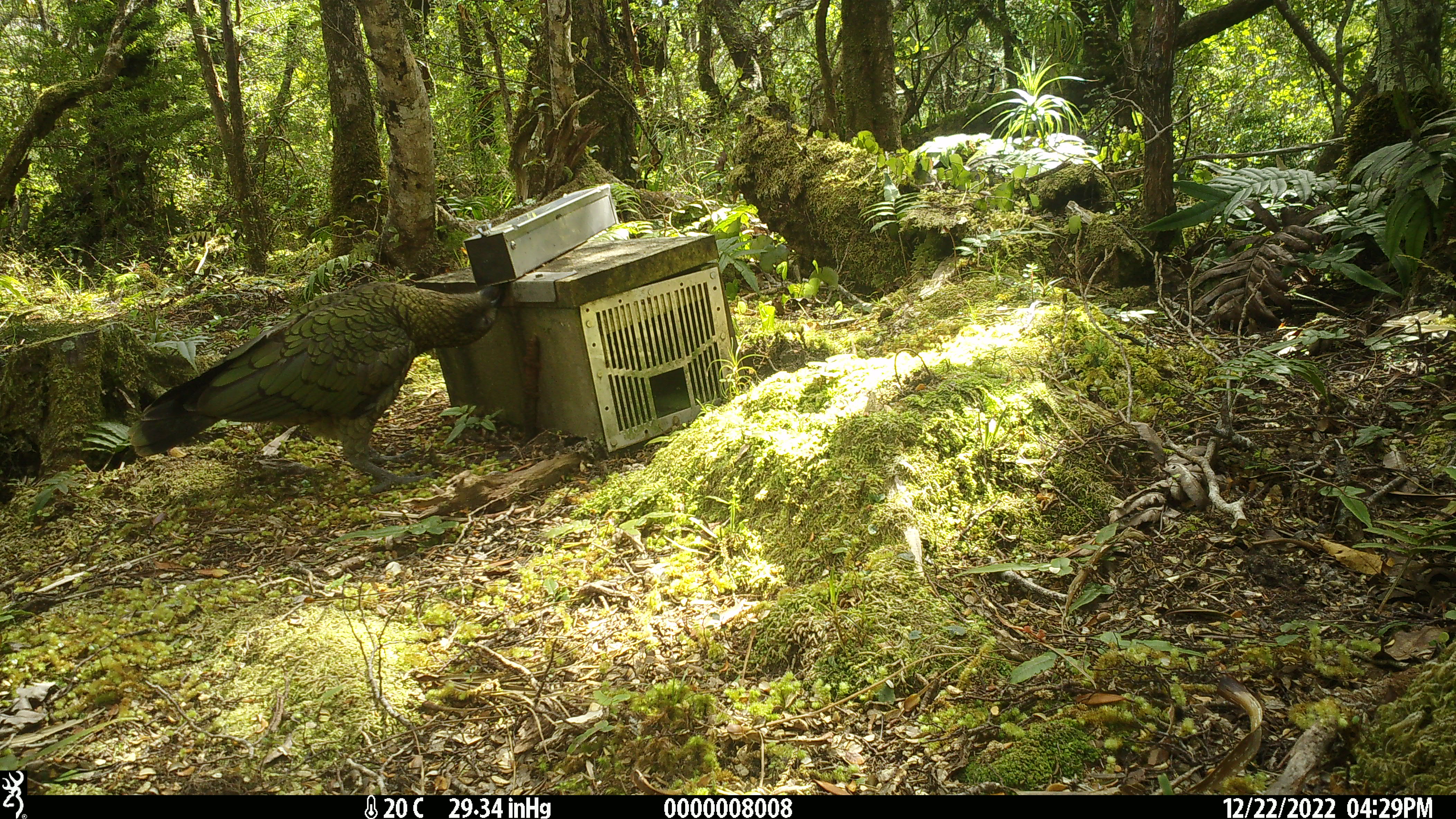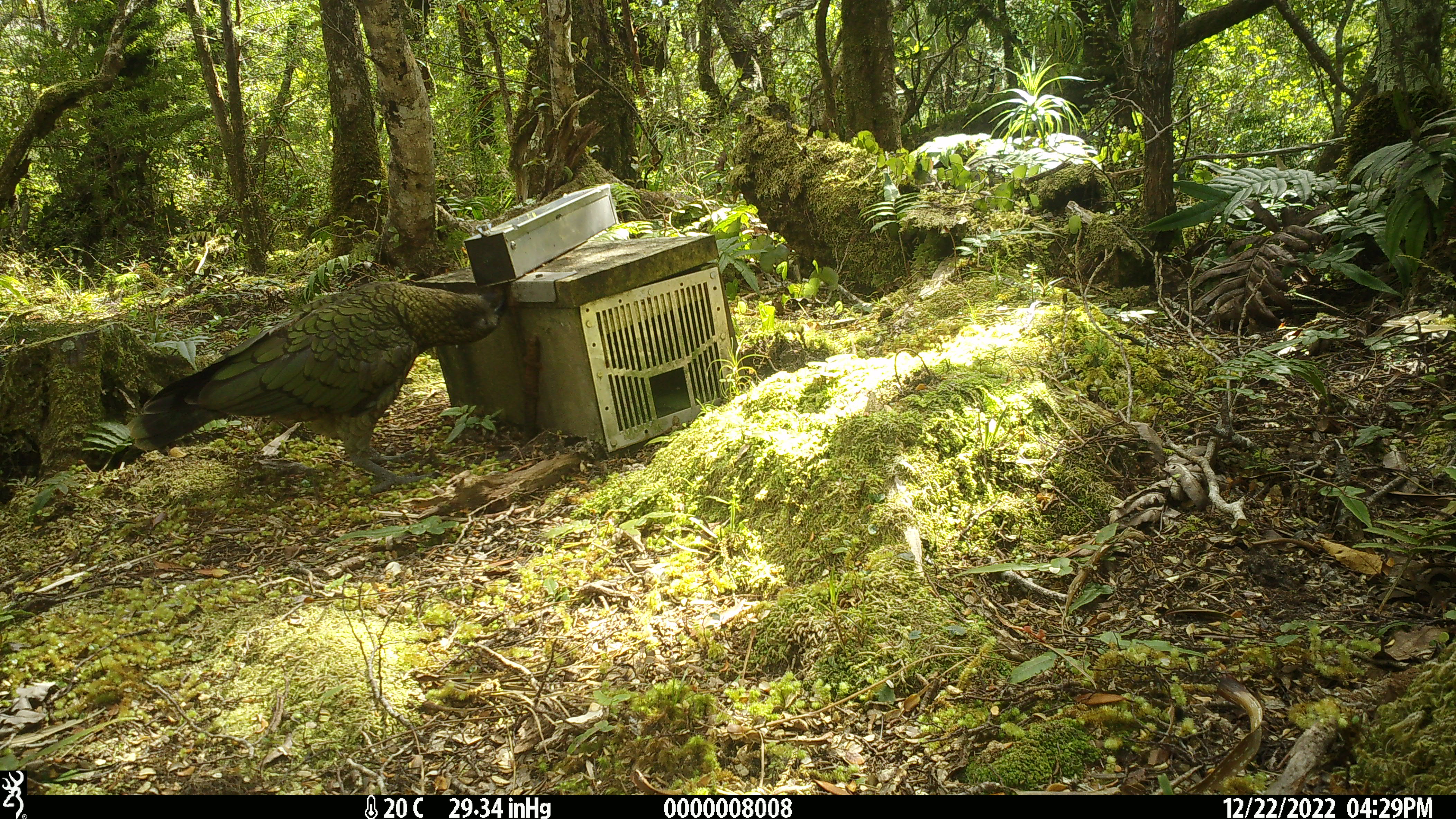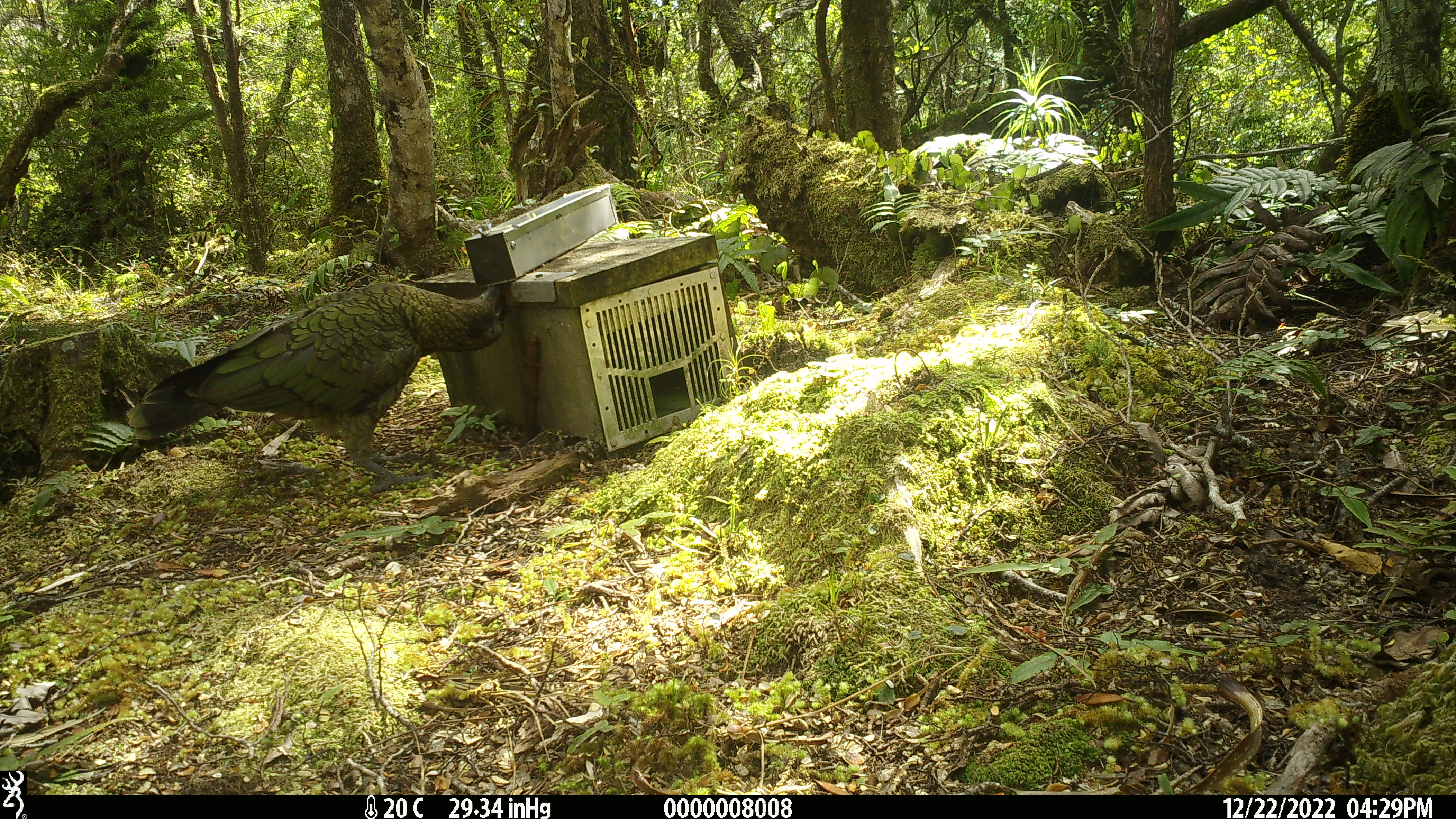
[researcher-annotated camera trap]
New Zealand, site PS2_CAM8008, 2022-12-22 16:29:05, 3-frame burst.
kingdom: Animalia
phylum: Chordata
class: Aves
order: Psittaciformes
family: Strigopidae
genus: Nestor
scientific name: Nestor notabilis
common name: kea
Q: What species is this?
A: Kea (Nestor notabilis).